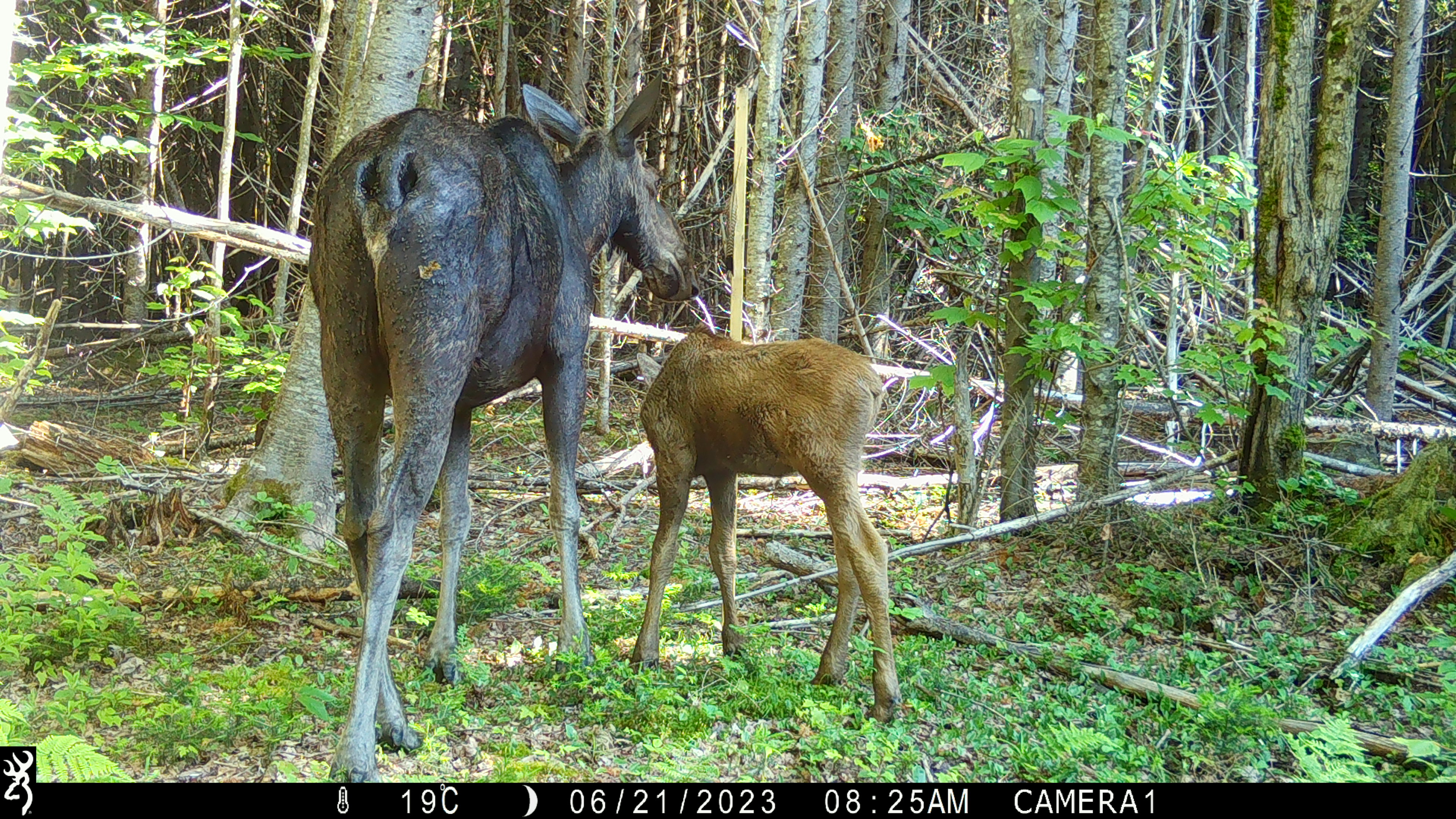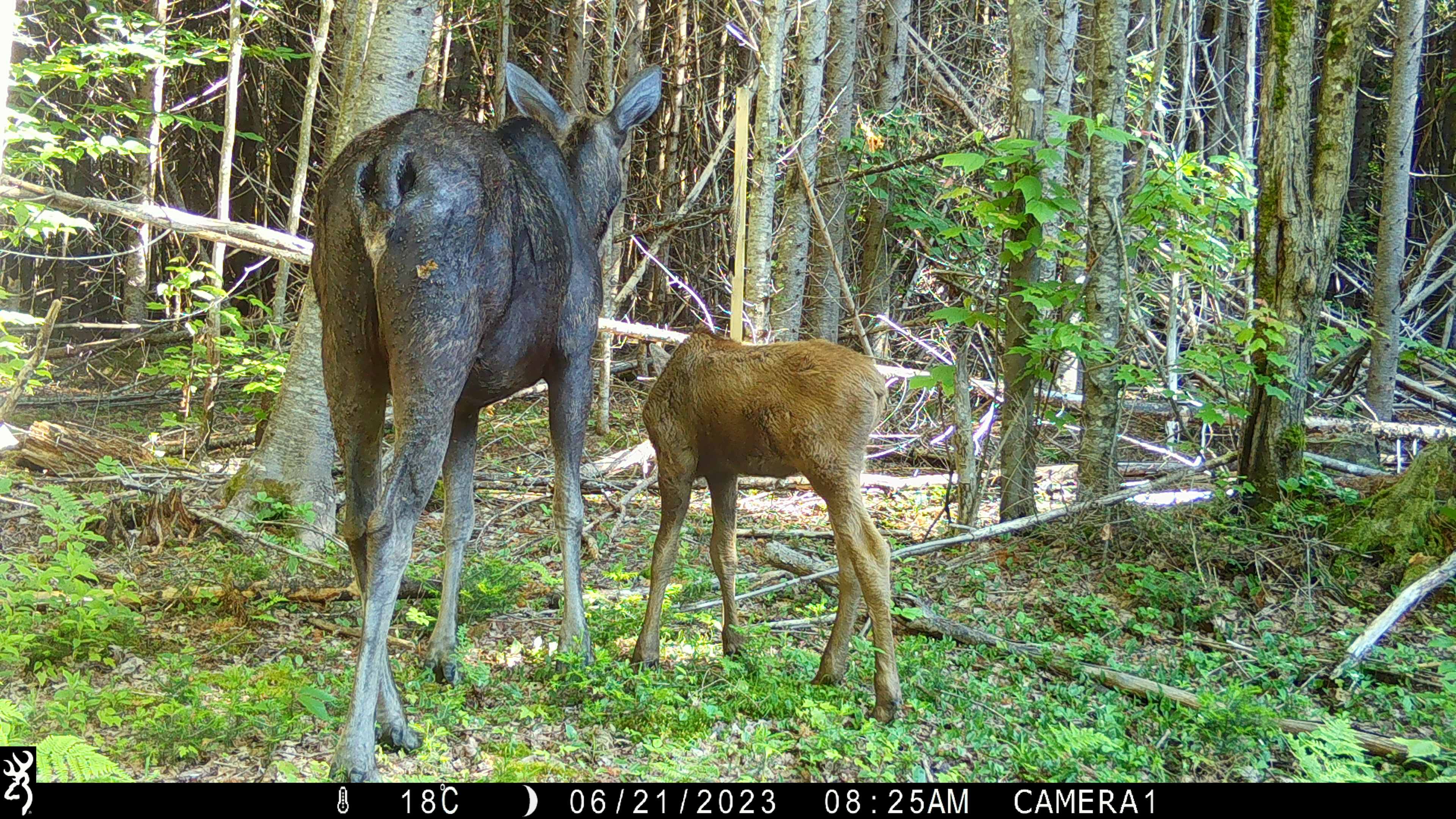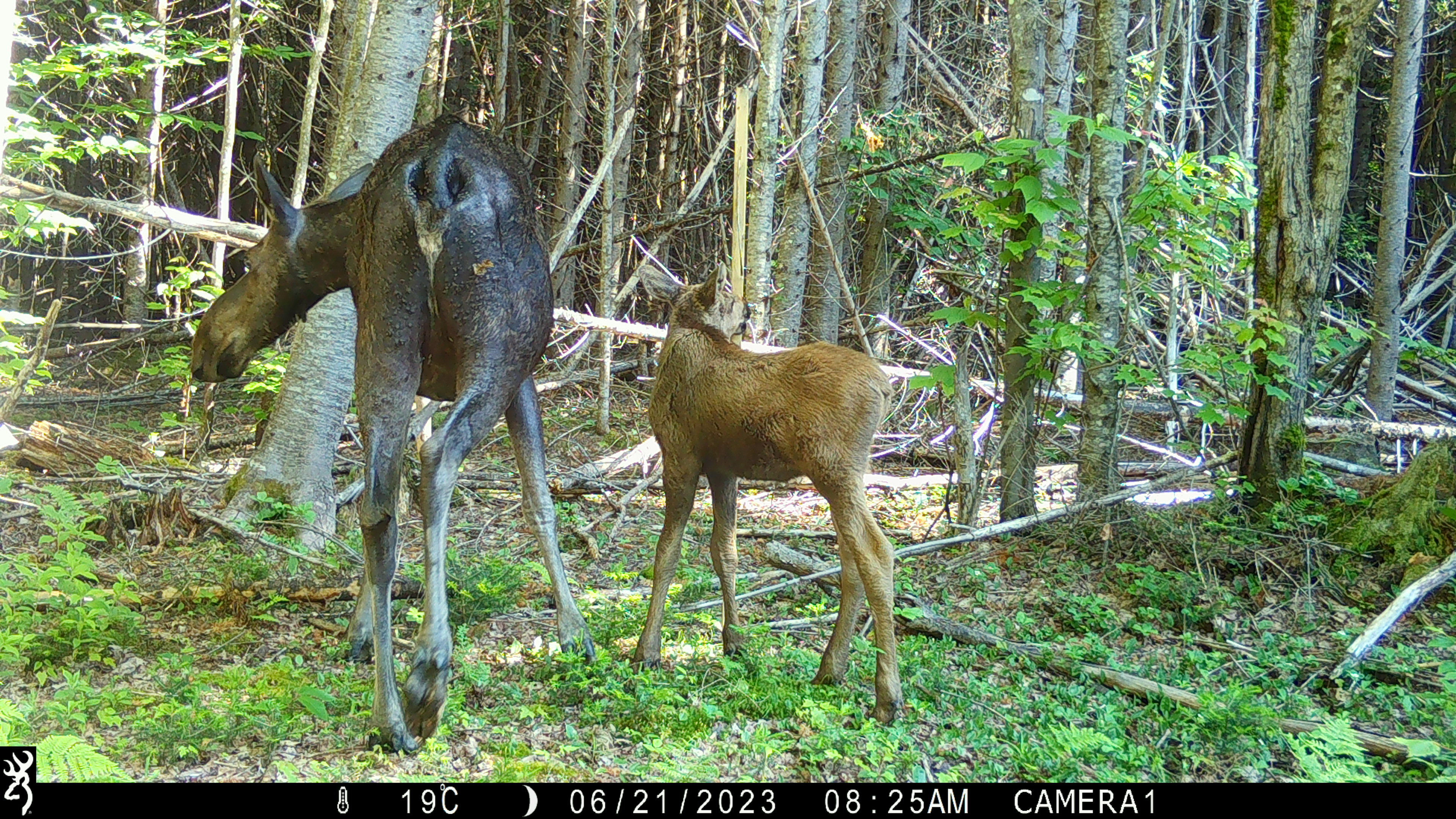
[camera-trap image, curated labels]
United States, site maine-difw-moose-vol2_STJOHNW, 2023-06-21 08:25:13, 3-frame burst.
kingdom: Animalia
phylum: Chordata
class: Mammalia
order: Artiodactyla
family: Cervidae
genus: Alces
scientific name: Alces alces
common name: moose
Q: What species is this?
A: Moose (Alces alces).